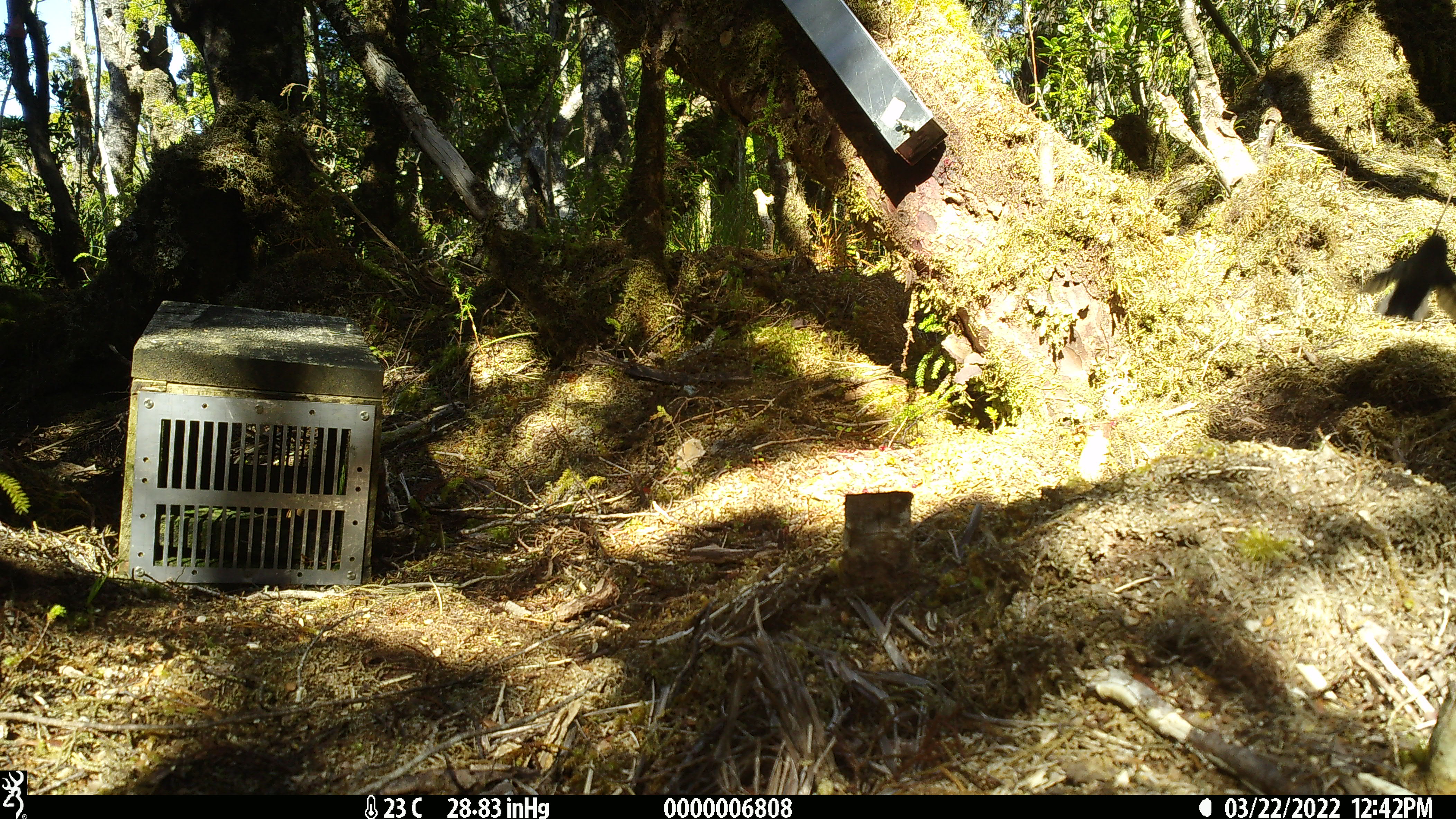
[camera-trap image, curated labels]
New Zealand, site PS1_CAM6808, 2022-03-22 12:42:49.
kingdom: Animalia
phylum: Chordata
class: Aves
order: Passeriformes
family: Petroicidae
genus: Petroica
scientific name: Petroica macrocephala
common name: tomtit